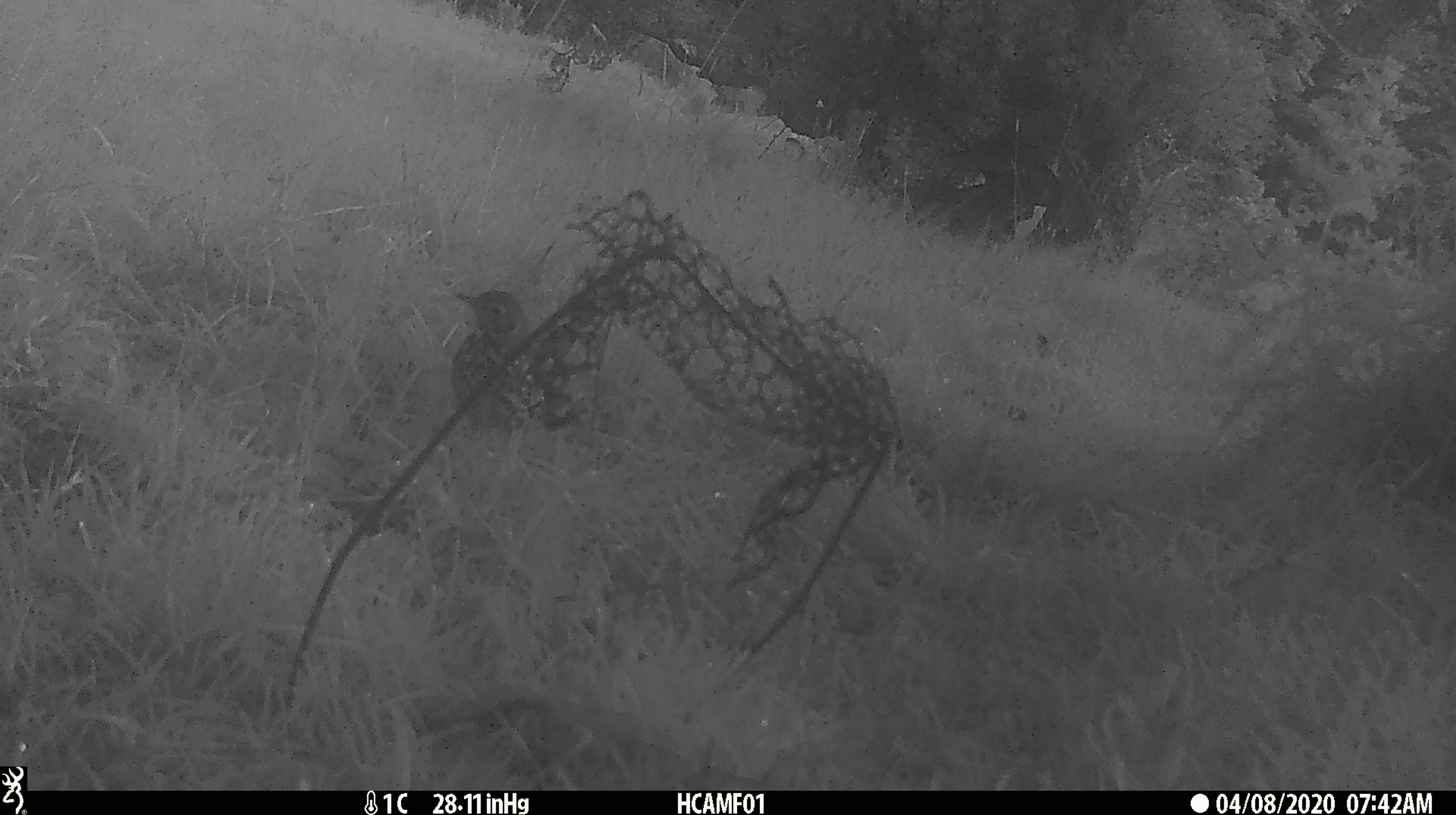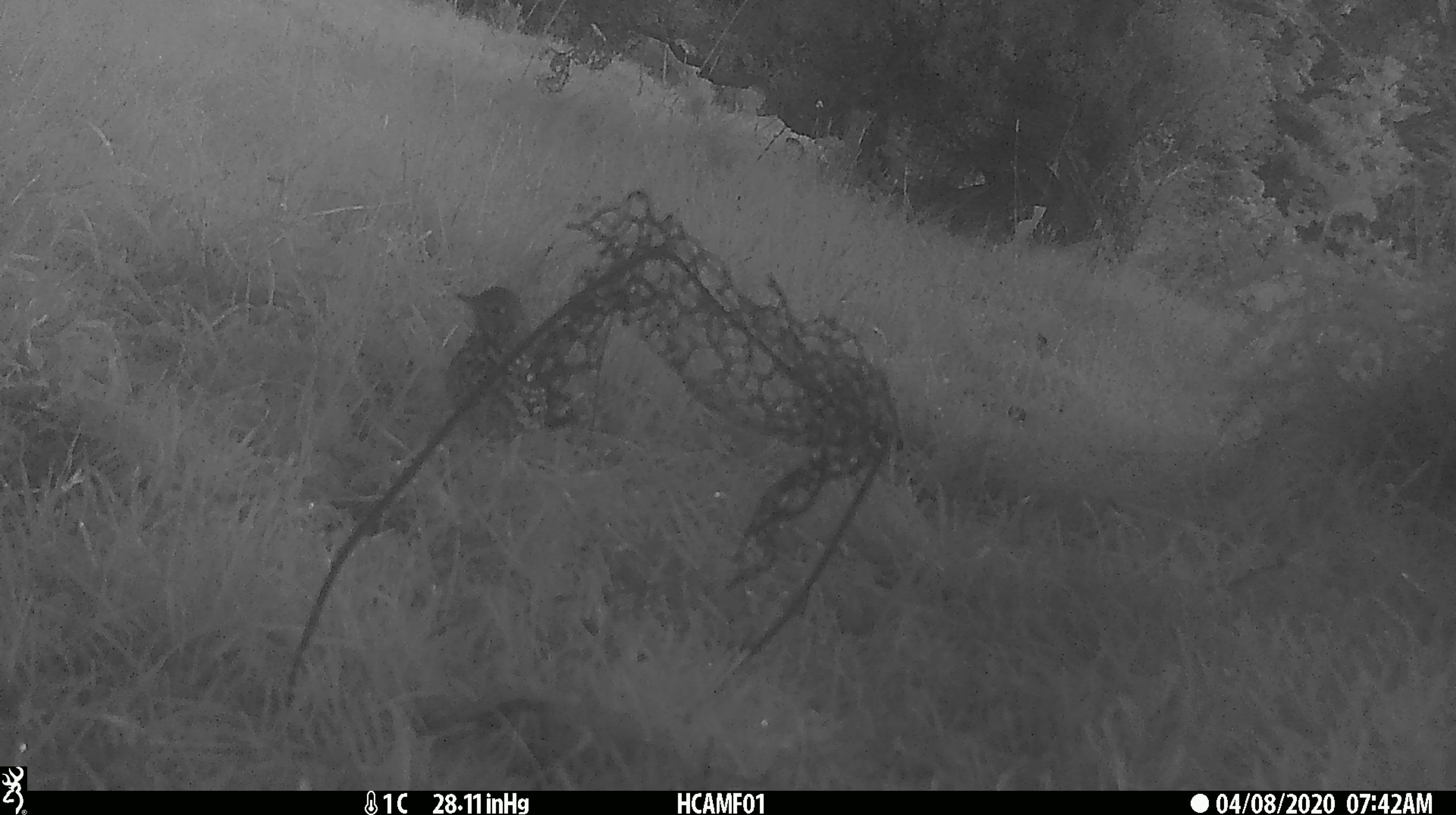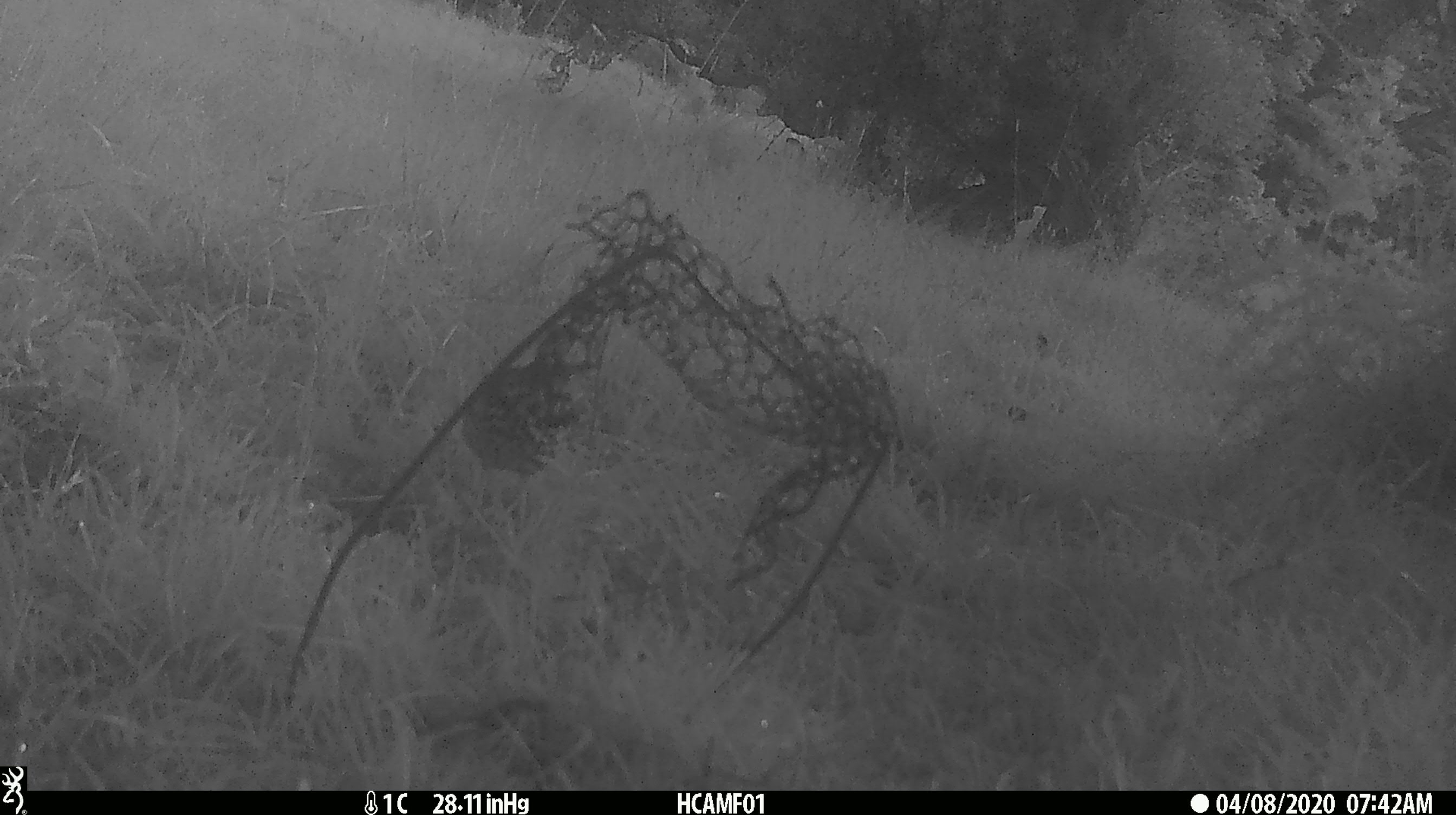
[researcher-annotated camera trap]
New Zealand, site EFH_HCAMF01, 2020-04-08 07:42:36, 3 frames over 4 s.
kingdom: Animalia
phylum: Chordata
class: Aves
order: Passeriformes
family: Turdidae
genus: Turdus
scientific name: Turdus philomelos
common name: song thrush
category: thrush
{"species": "thrush (song thrush) (Turdus philomelos)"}